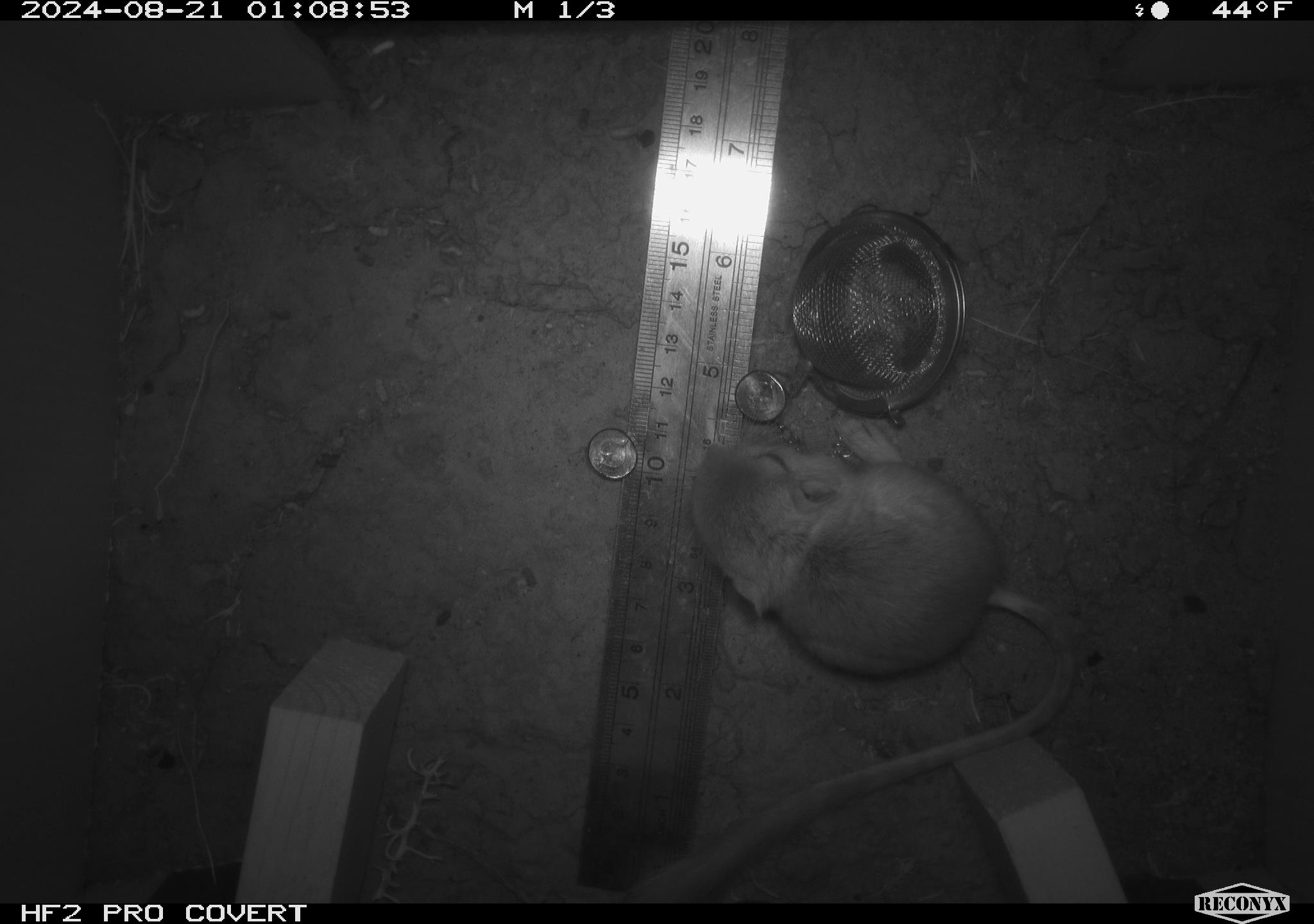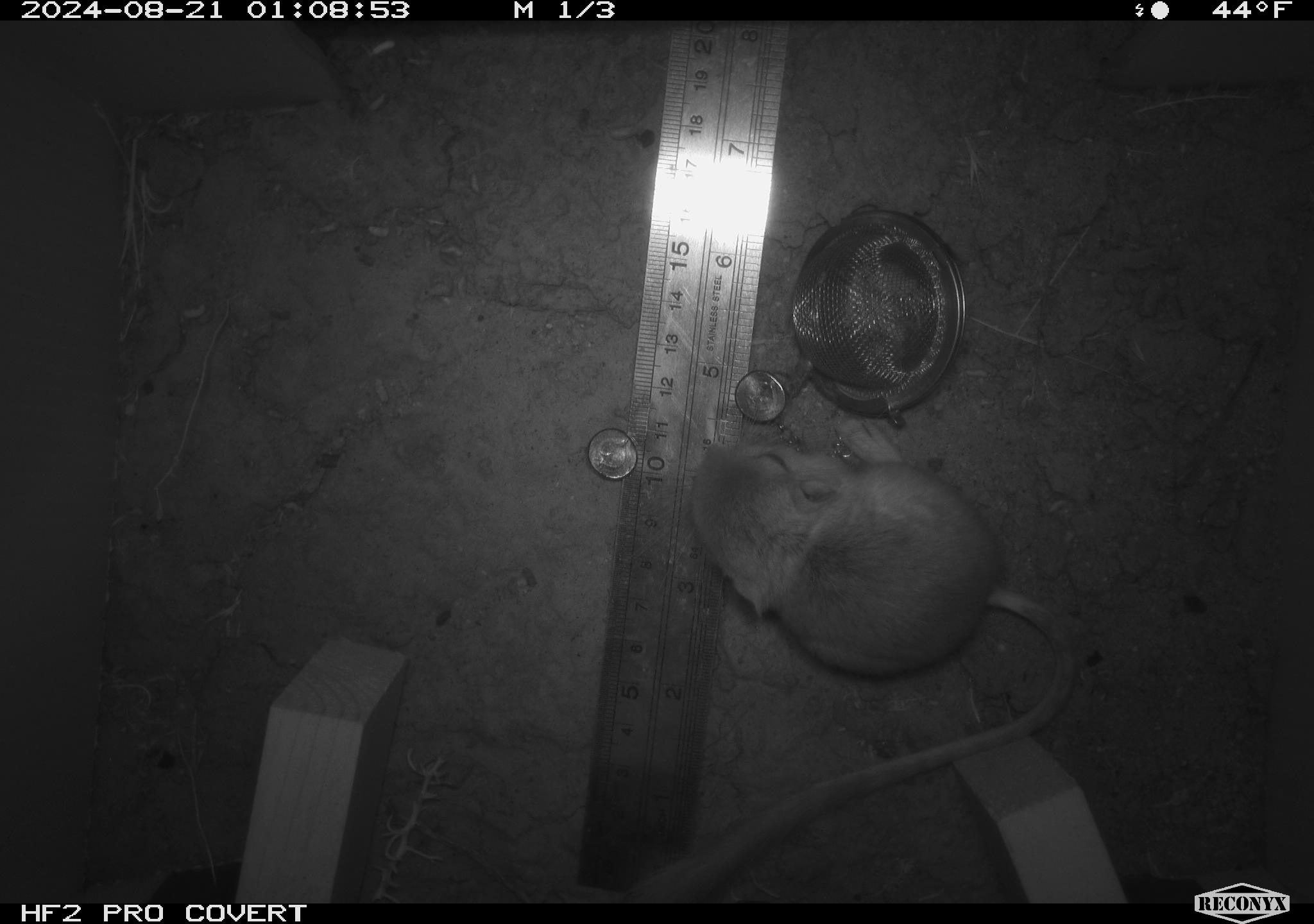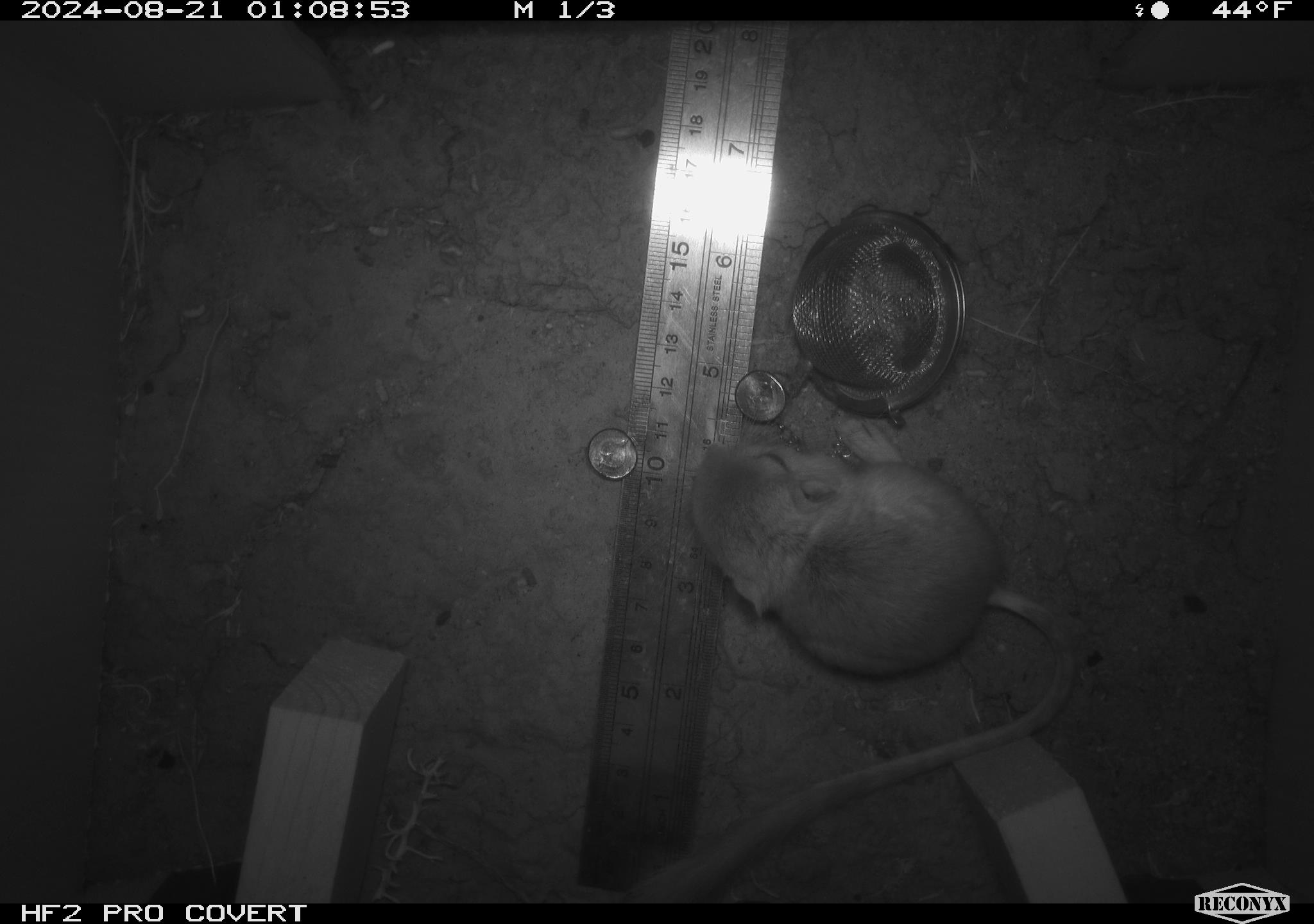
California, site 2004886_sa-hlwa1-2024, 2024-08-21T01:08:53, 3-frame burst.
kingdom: Animalia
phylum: Chordata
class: Mammalia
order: Rodentia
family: Heteromyidae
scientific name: Heteromyidae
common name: kangaroo rats and pocket mice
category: heteromyidae family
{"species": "heteromyidae family (kangaroo rats and pocket mice) (Heteromyidae)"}